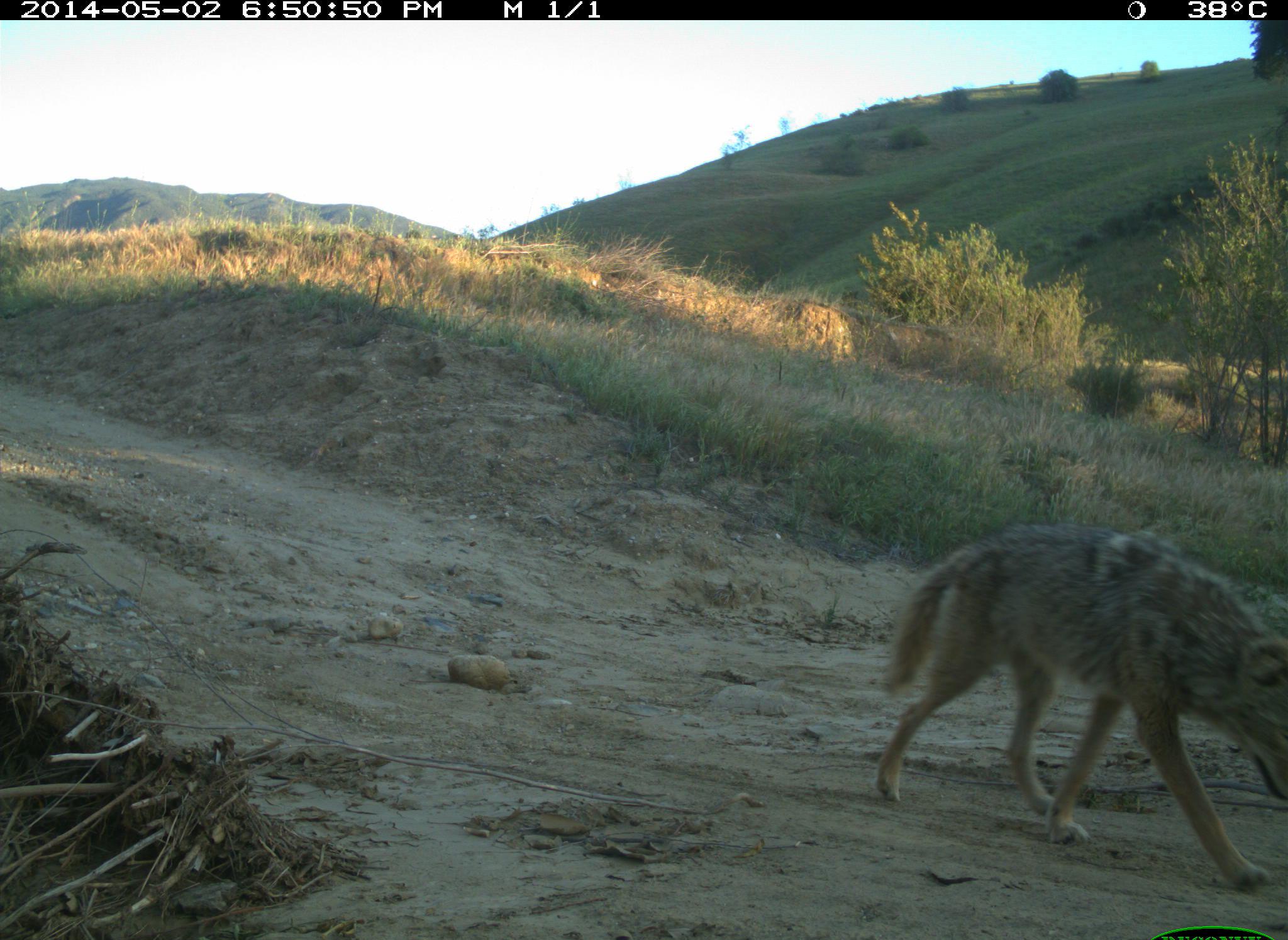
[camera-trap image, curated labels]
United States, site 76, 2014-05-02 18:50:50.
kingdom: Animalia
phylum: Chordata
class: Mammalia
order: Carnivora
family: Canidae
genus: Canis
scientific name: Canis latrans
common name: coyote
Coyote (Canis latrans).